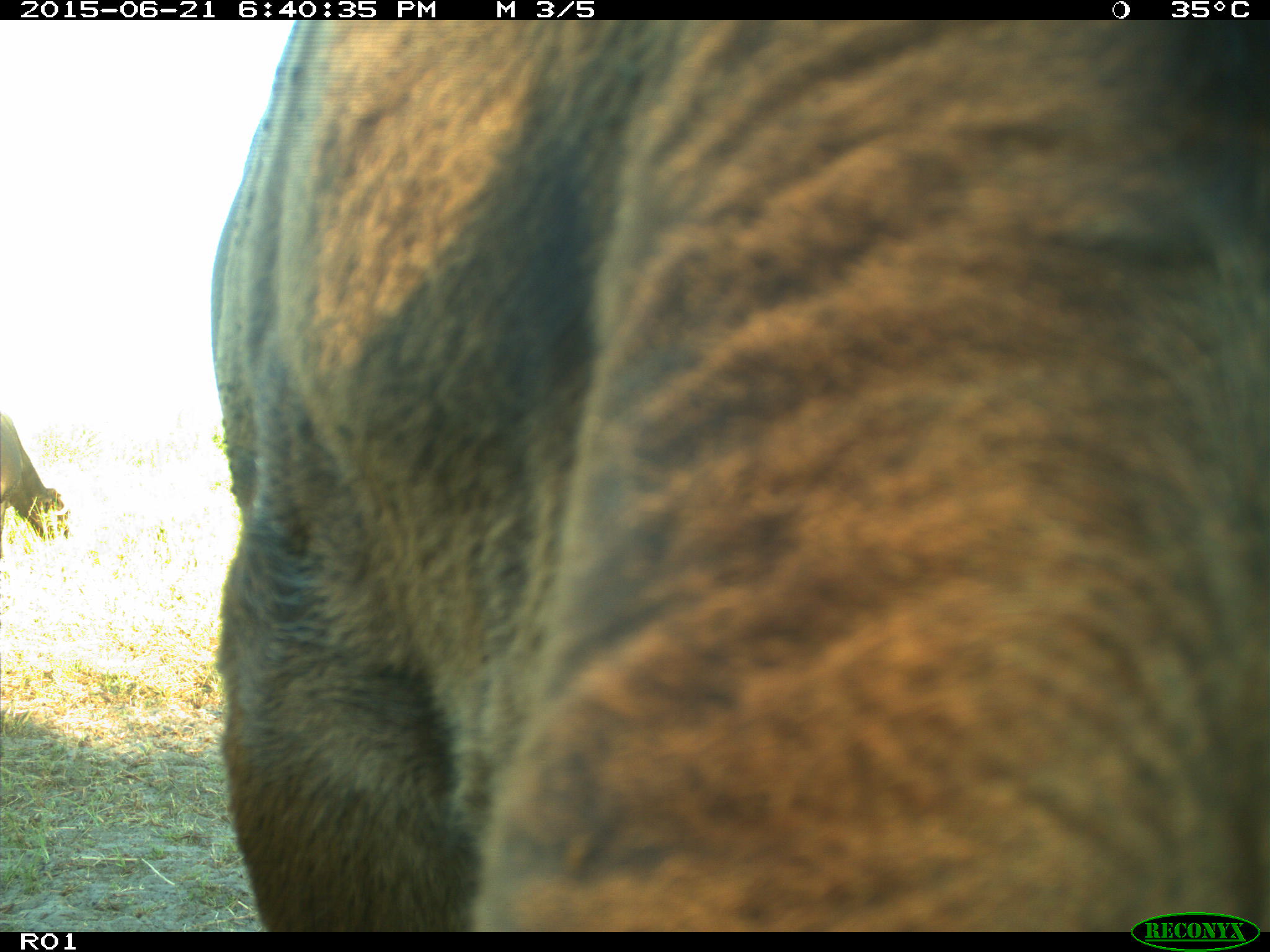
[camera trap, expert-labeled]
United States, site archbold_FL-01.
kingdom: Animalia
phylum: Chordata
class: Mammalia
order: Artiodactyla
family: Bovidae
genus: Bos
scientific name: Bos taurus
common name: domestic cow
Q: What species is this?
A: Bos taurus (domestic cow).